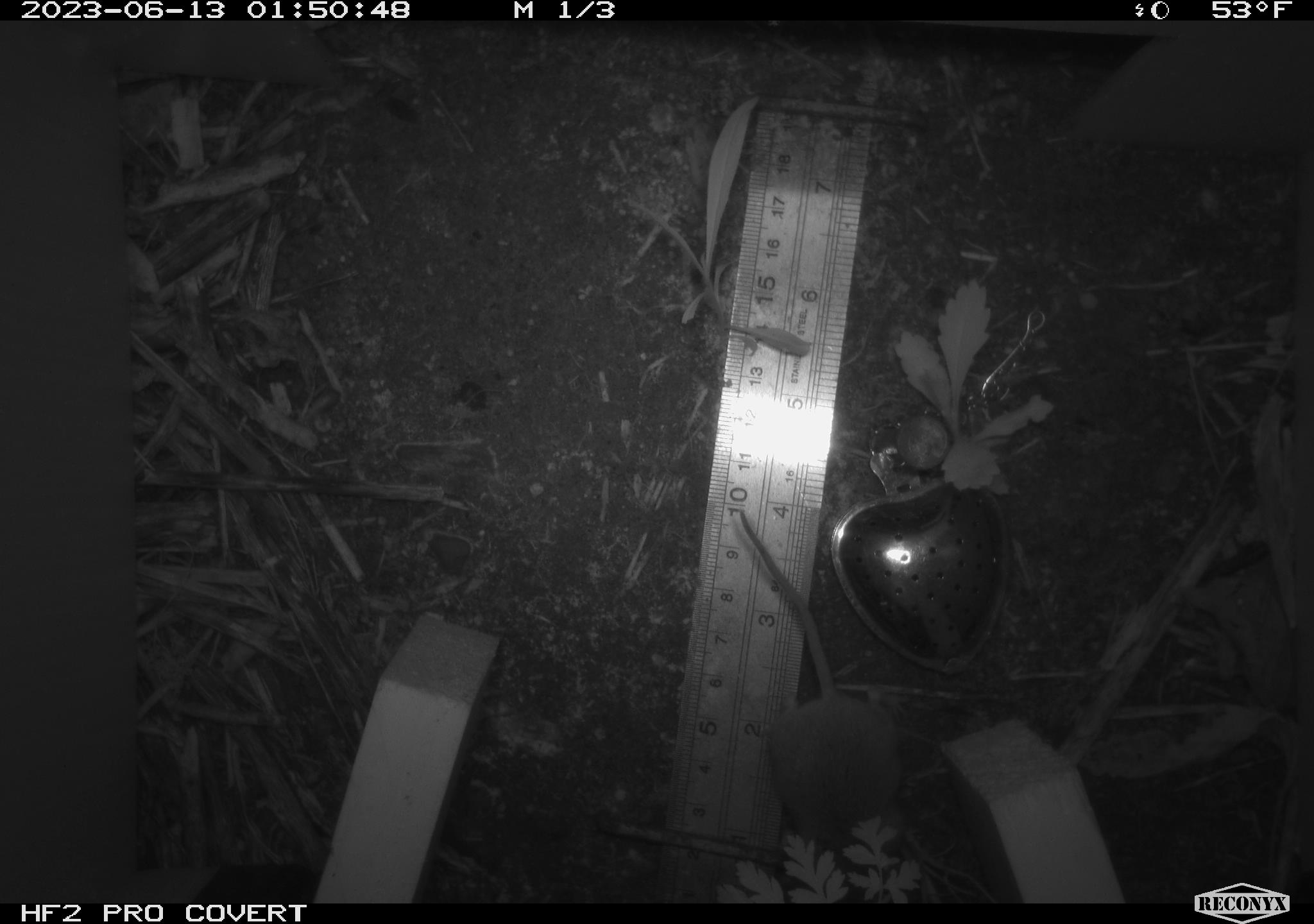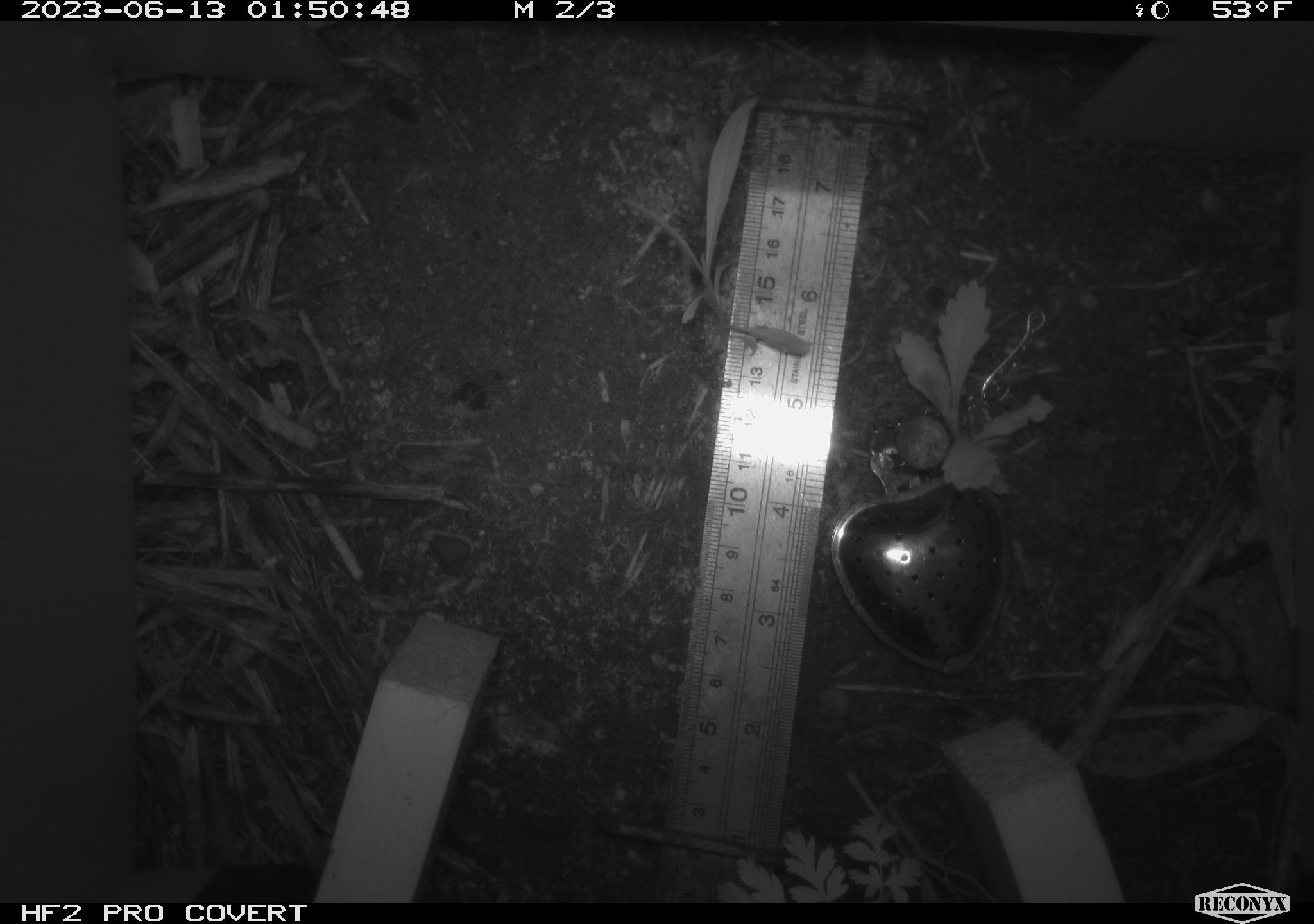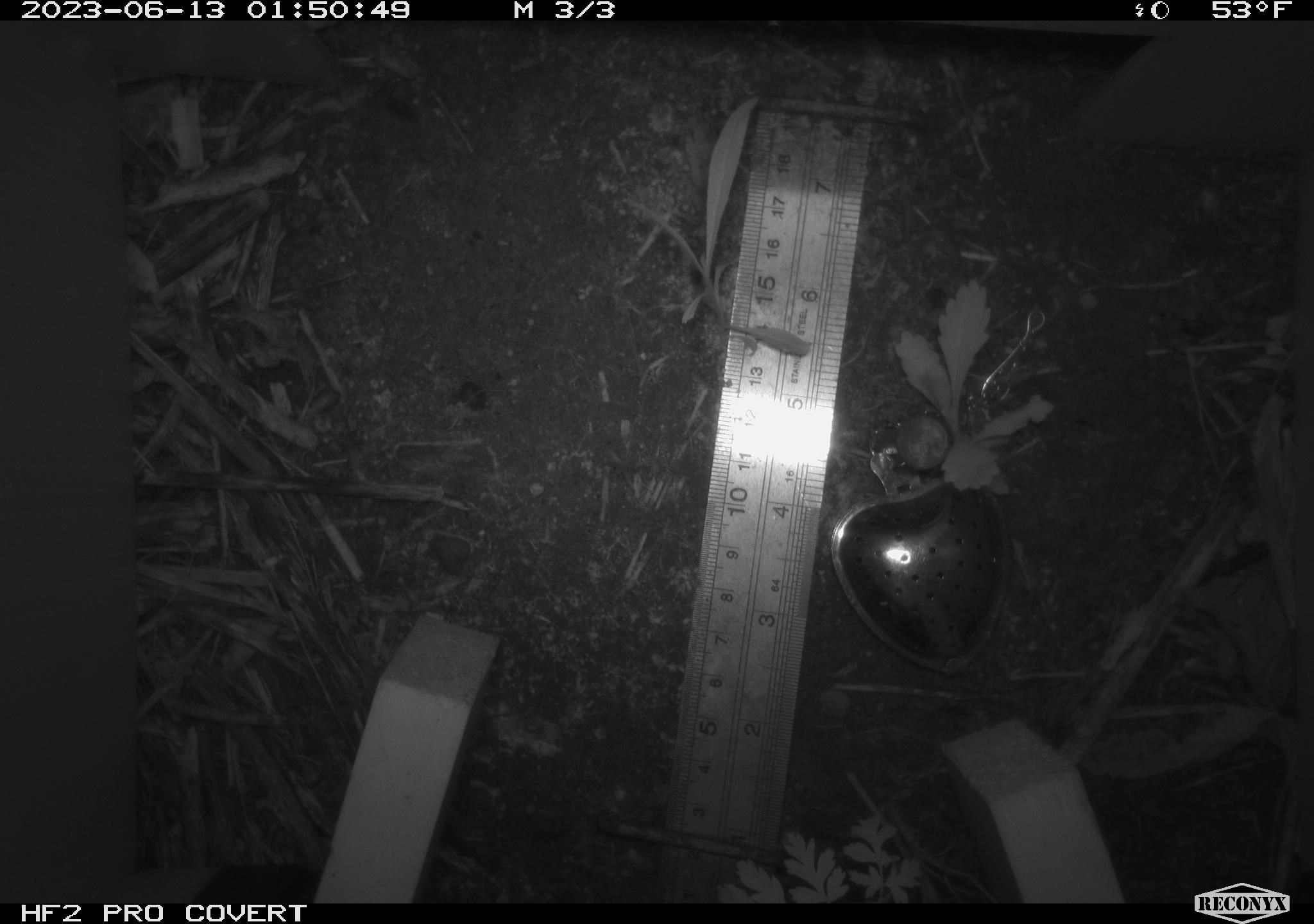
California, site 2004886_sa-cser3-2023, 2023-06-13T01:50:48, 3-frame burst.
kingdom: Animalia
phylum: Chordata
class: Mammalia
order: Rodentia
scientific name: Rodentia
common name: mouse species